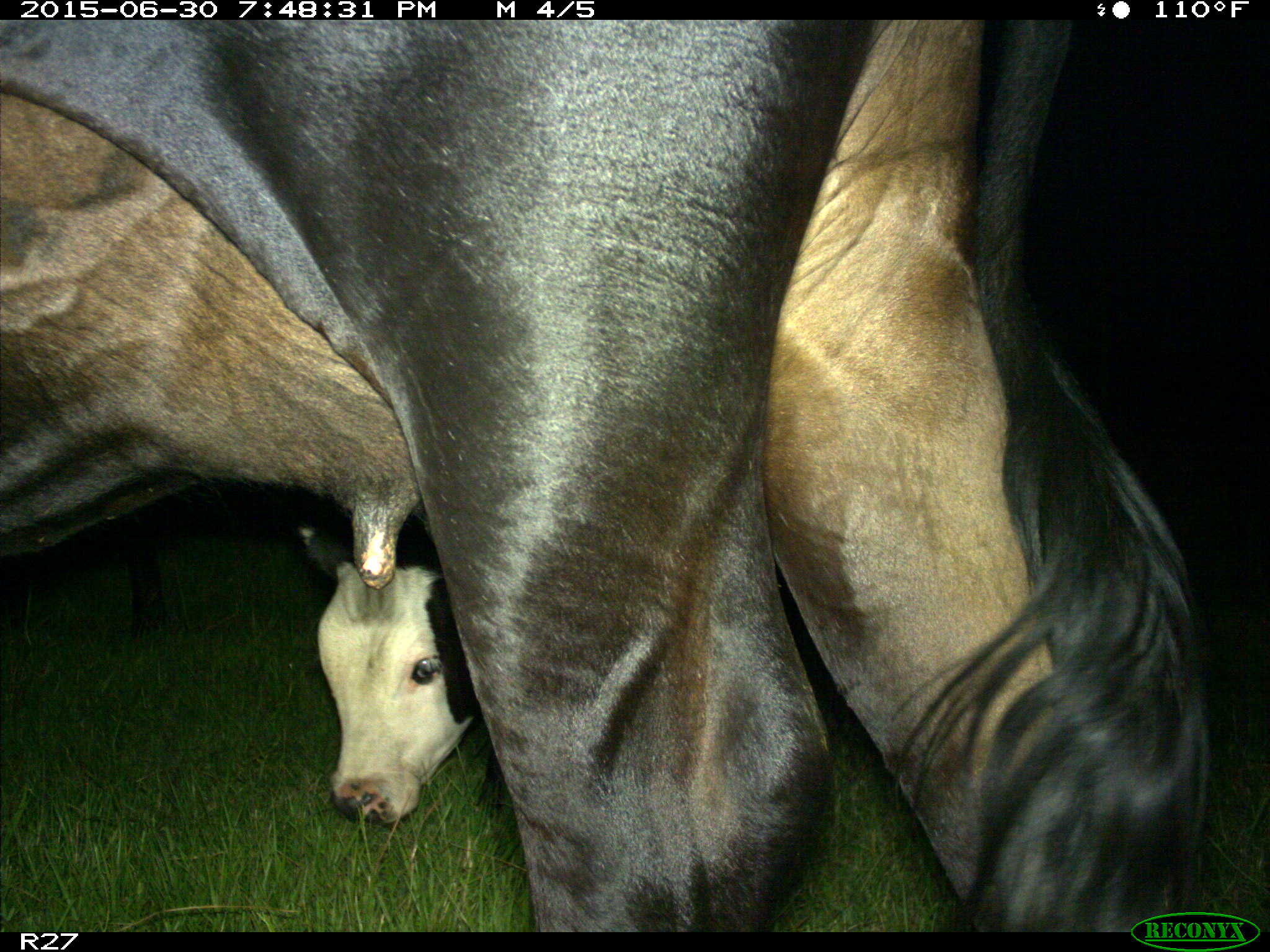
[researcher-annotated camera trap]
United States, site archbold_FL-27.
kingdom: Animalia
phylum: Chordata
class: Mammalia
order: Artiodactyla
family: Bovidae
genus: Bos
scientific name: Bos taurus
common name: domestic cow